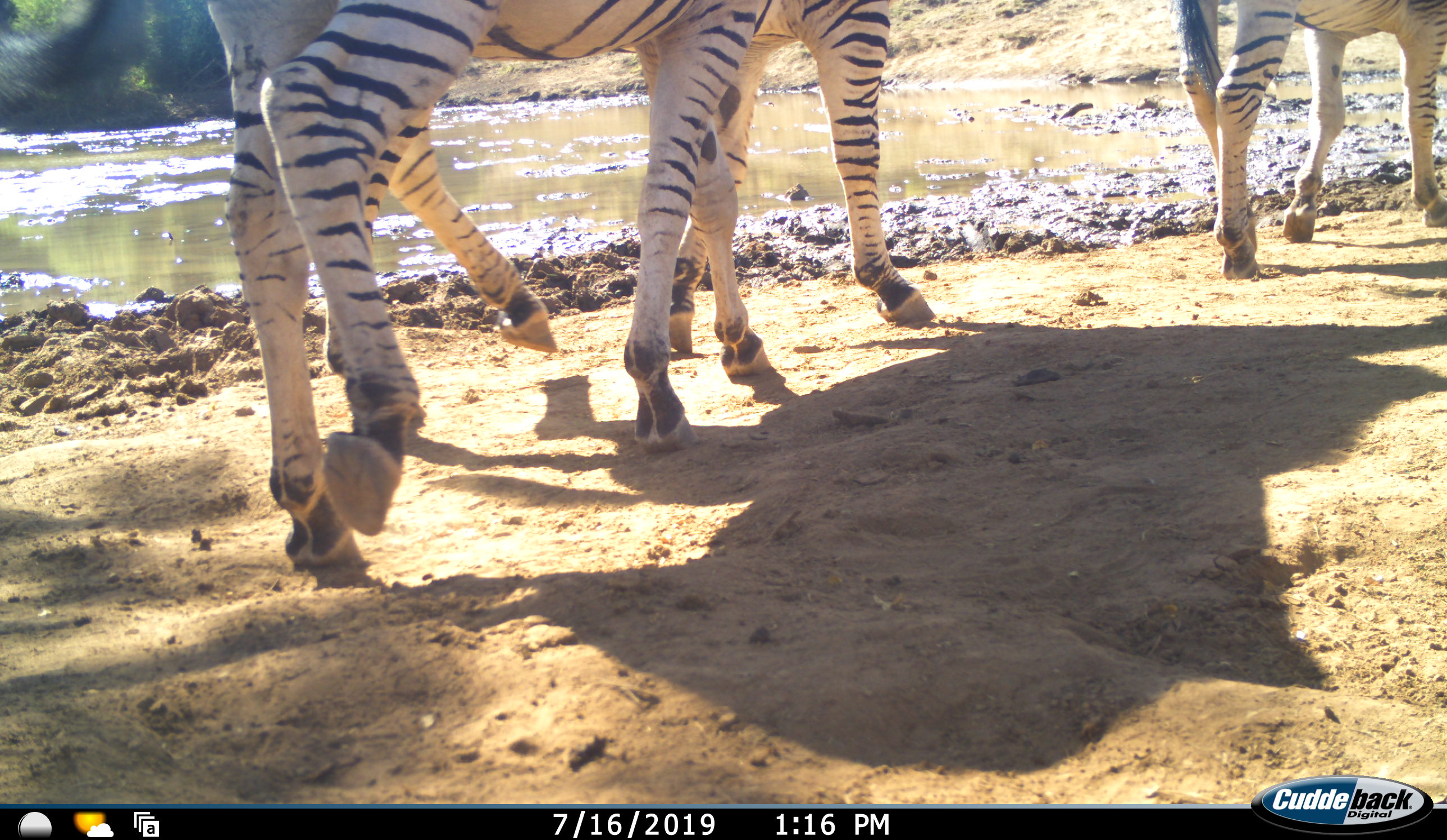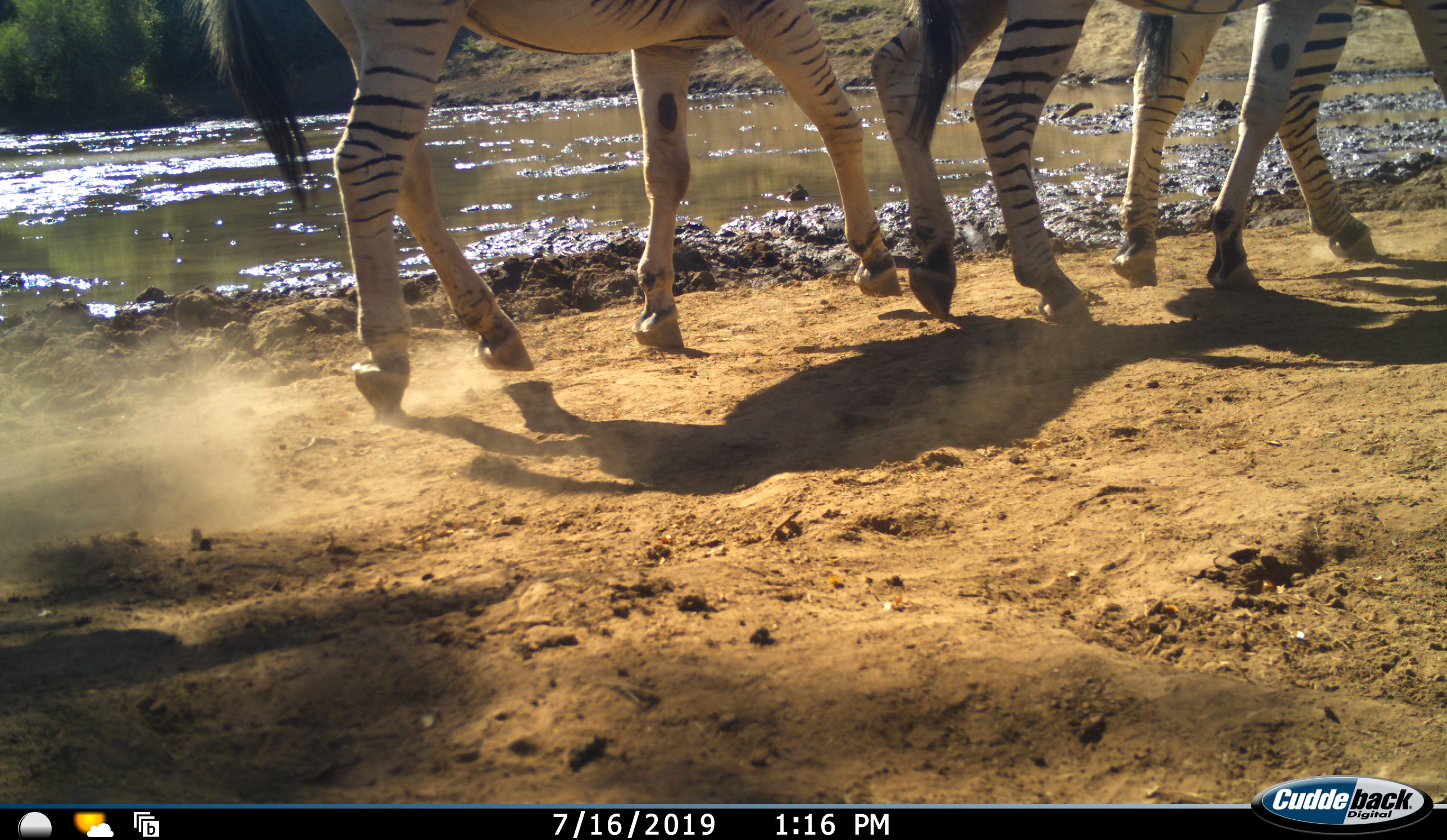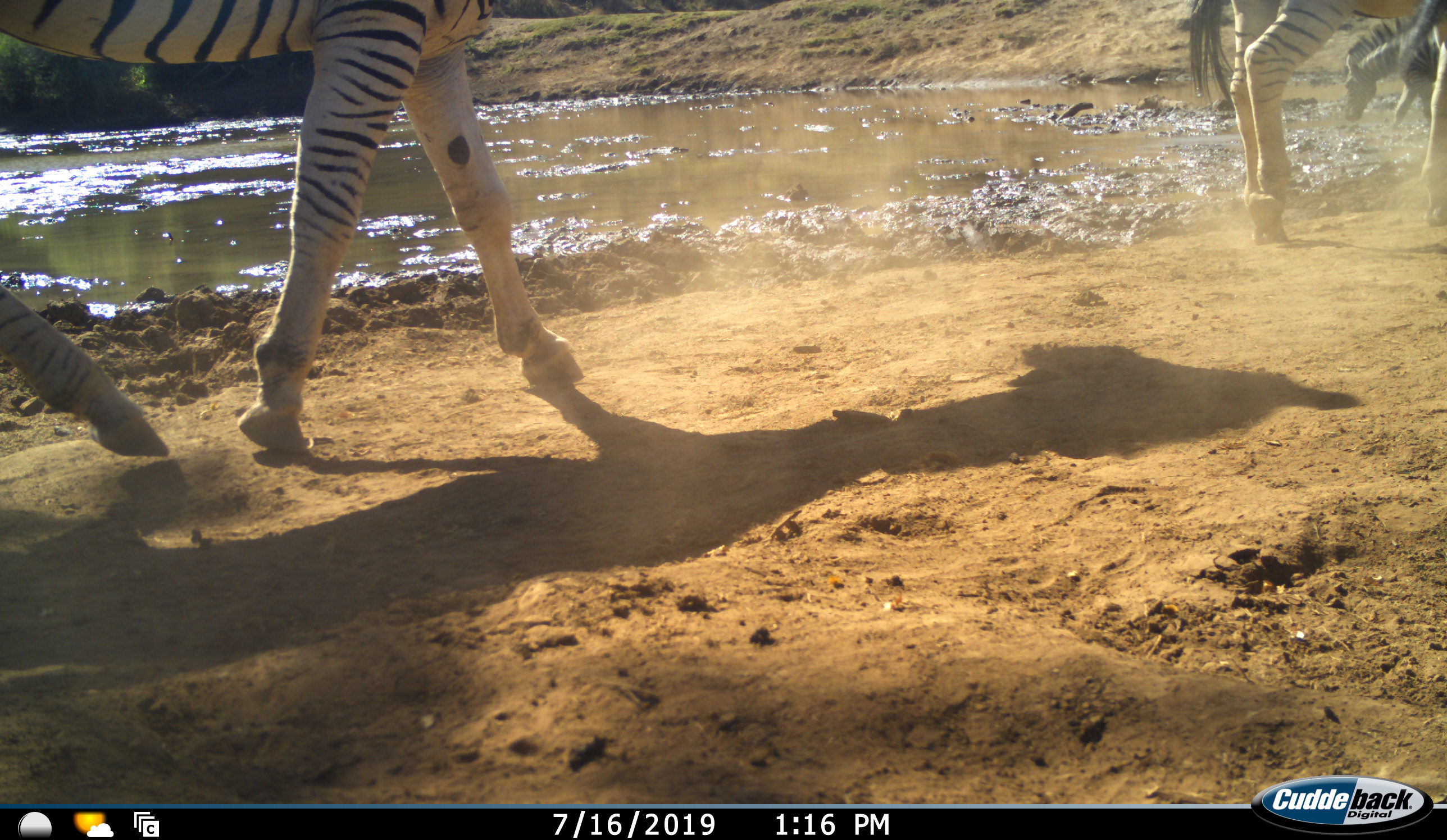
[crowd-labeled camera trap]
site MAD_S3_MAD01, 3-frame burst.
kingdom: Animalia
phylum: Chordata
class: Mammalia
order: Perissodactyla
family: Equidae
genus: Equus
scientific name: Equus quagga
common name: plains zebra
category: zebraplains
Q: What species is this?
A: Zebraplains (plains zebra) (Equus quagga).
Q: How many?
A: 3.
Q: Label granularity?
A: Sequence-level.